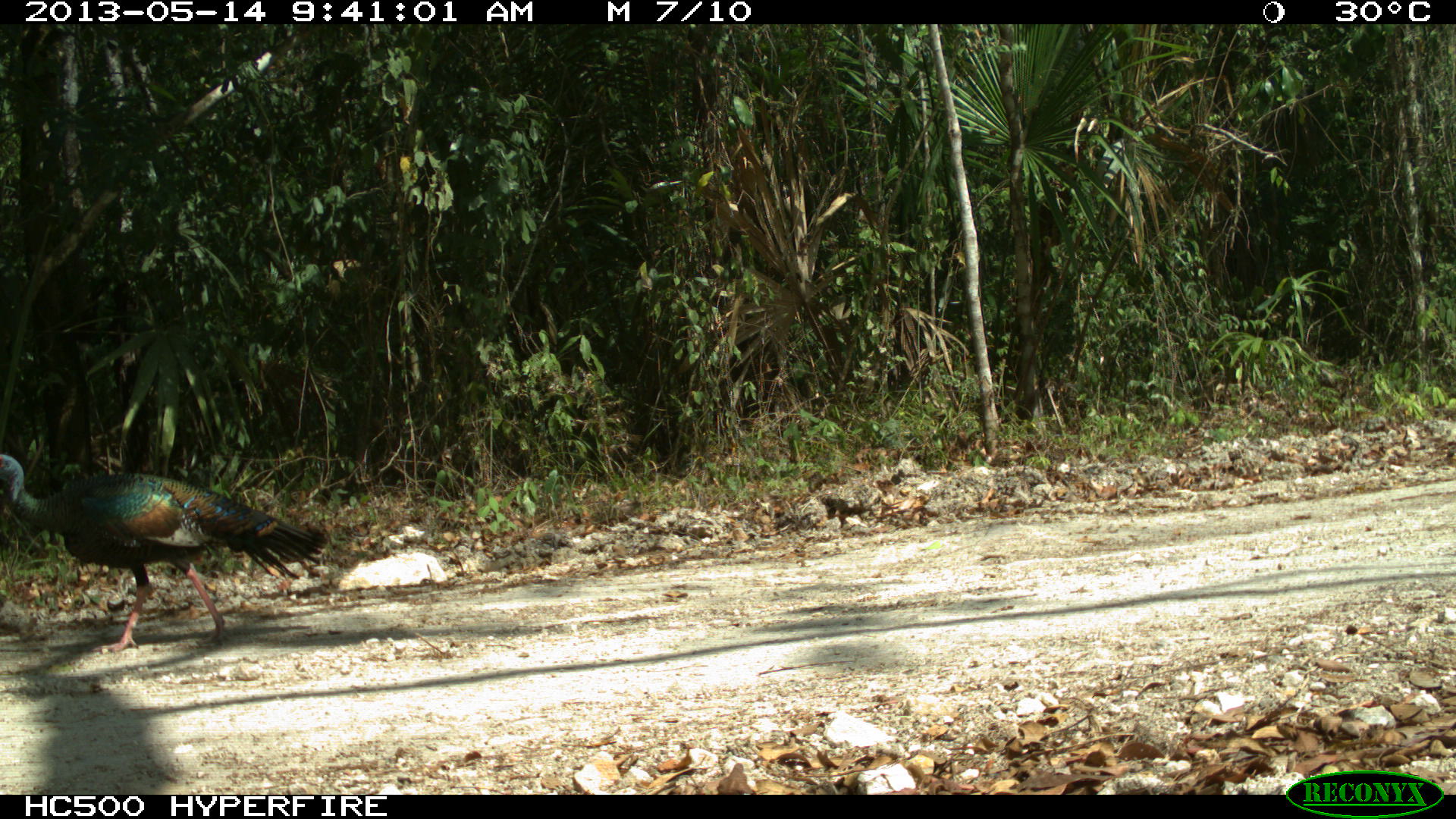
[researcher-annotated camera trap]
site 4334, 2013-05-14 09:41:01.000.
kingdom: Animalia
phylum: Chordata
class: Aves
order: Galliformes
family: Phasianidae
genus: Meleagris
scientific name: Meleagris ocellata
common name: ocellated turkey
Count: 1.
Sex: male.